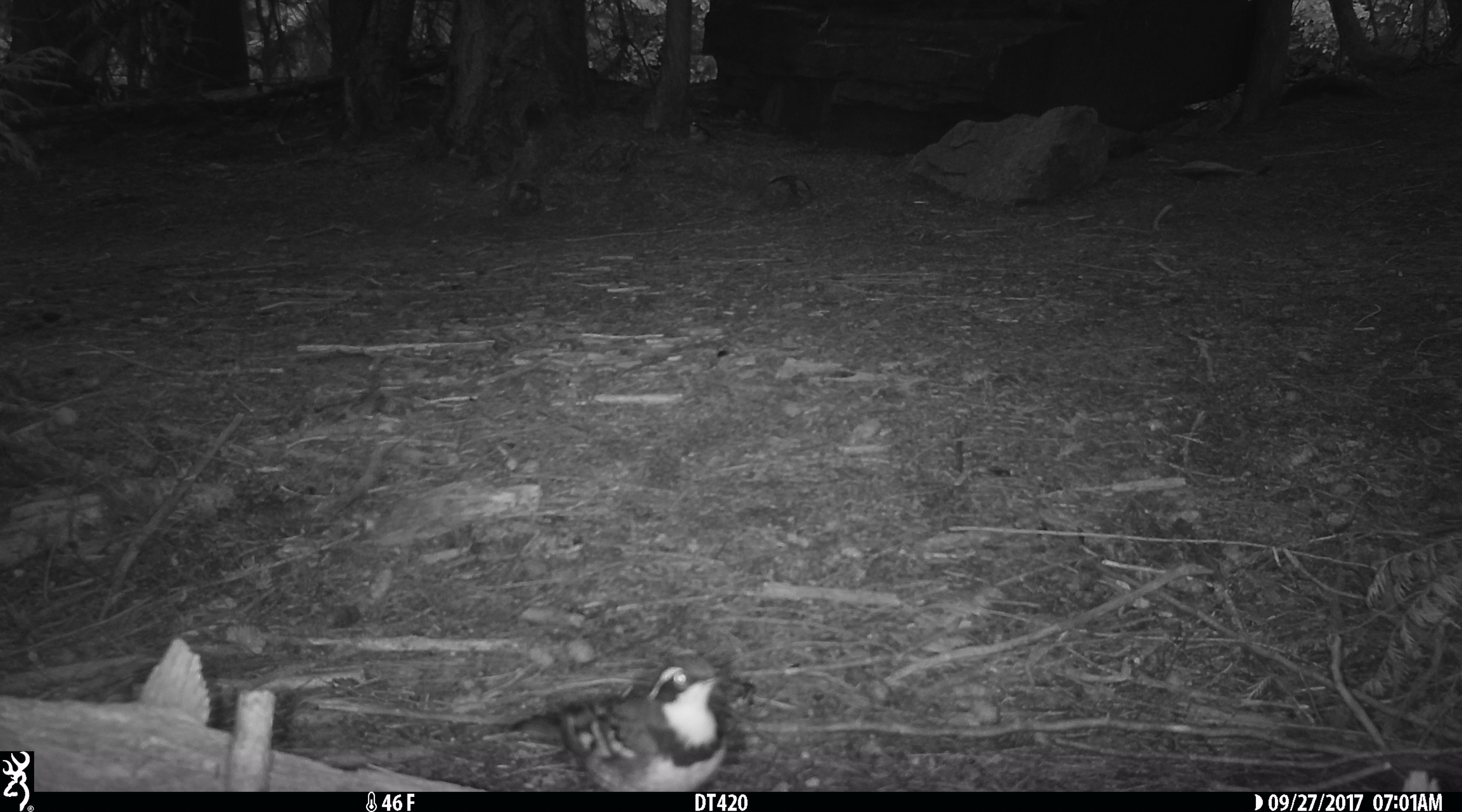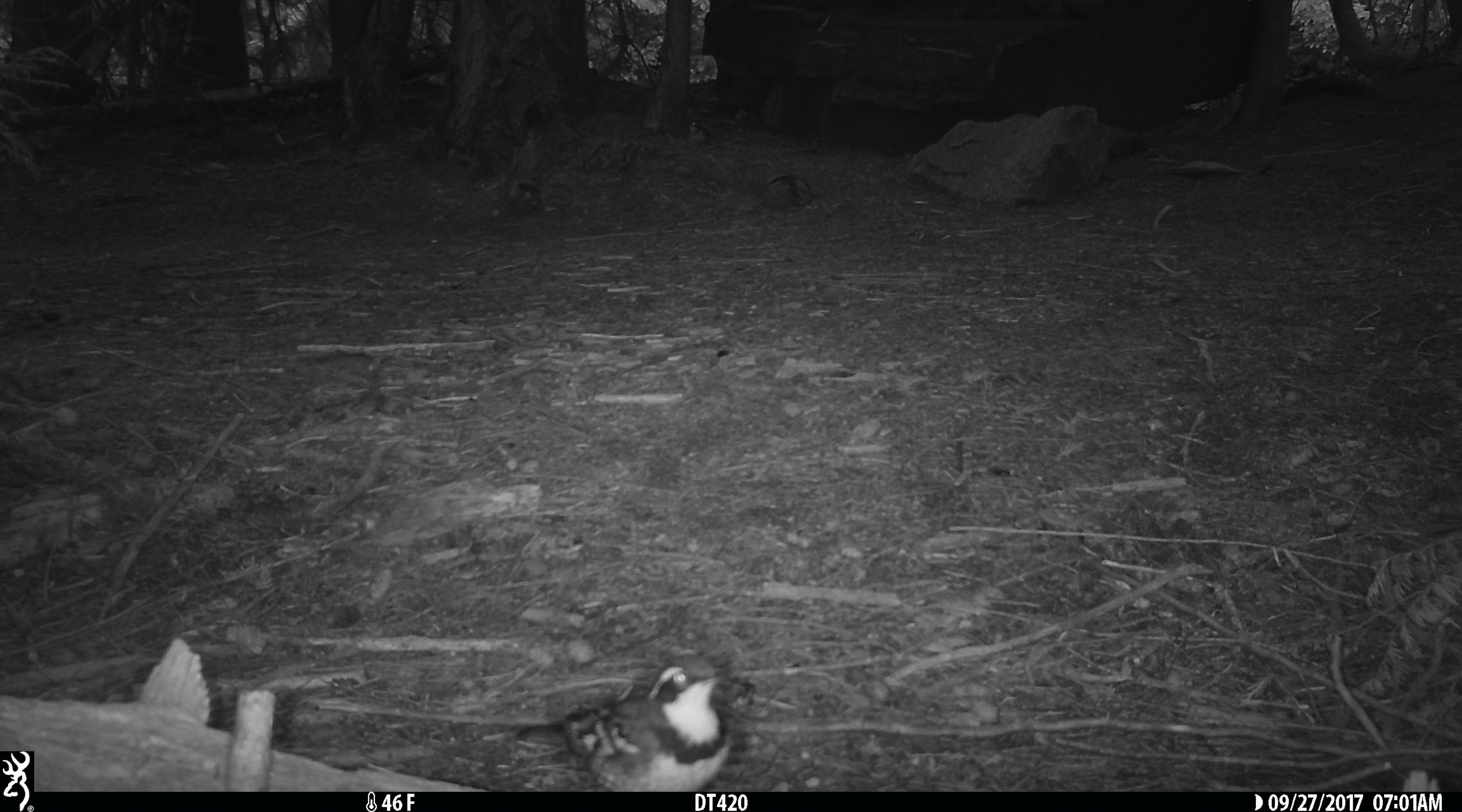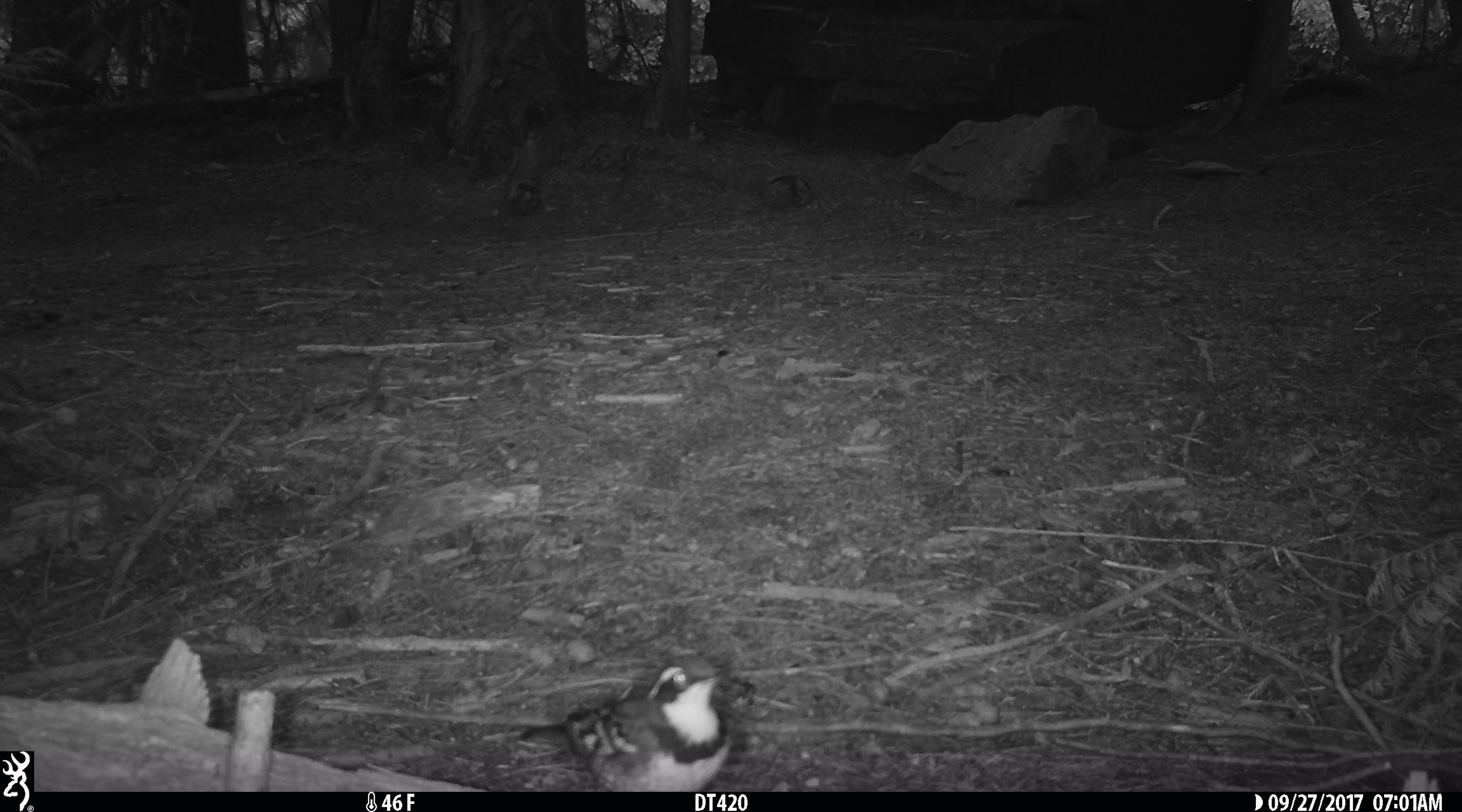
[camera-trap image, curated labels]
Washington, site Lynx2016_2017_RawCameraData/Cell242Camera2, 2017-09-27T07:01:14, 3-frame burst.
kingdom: Animalia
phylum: Chordata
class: Aves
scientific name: Aves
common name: birds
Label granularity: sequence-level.